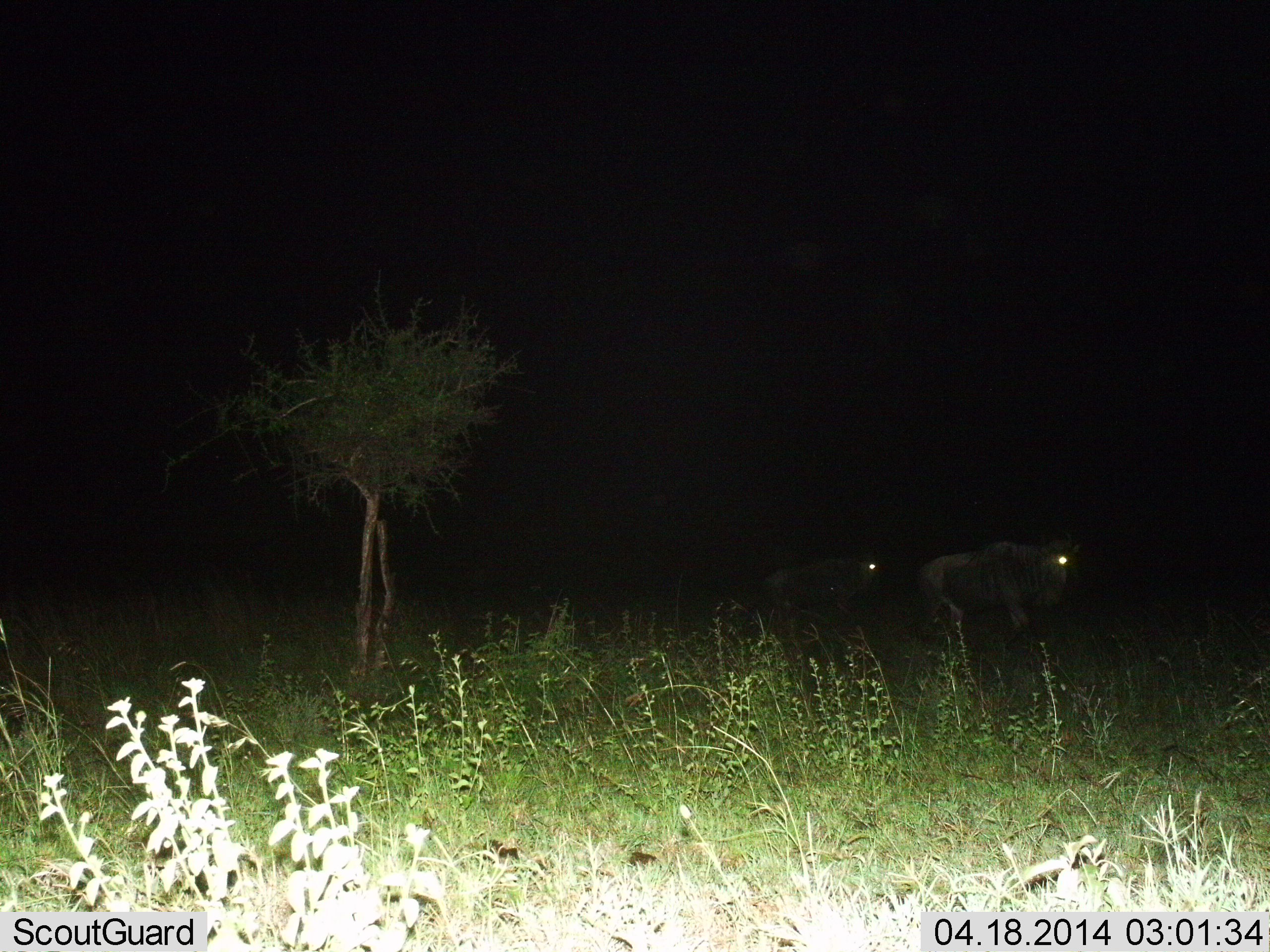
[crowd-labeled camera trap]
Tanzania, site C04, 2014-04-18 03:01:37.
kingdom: Animalia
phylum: Chordata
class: Mammalia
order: Artiodactyla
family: Bovidae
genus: Connochaetes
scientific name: Connochaetes taurinus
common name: blue wildebeest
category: wildebeest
Wildebeest (blue wildebeest) (Connochaetes taurinus), count 2. Behavior (volunteer vote fractions): standing 40%, resting 0%, moving 60%, interacting 0%. Young present (vote fraction): 10%. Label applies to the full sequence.